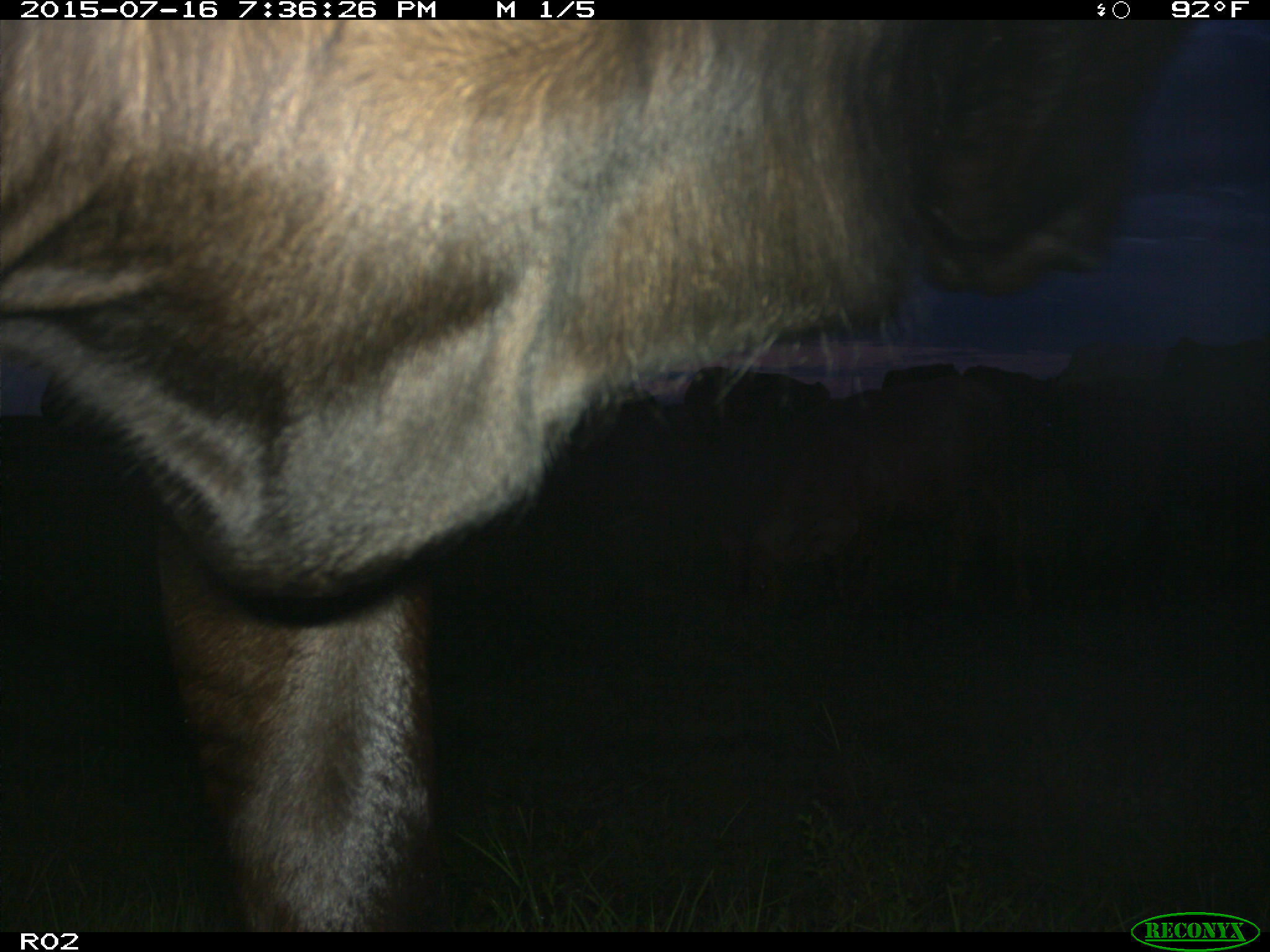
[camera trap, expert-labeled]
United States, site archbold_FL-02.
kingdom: Animalia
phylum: Chordata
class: Mammalia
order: Artiodactyla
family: Bovidae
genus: Bos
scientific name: Bos taurus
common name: domestic cow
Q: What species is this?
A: Bos taurus (domestic cow).